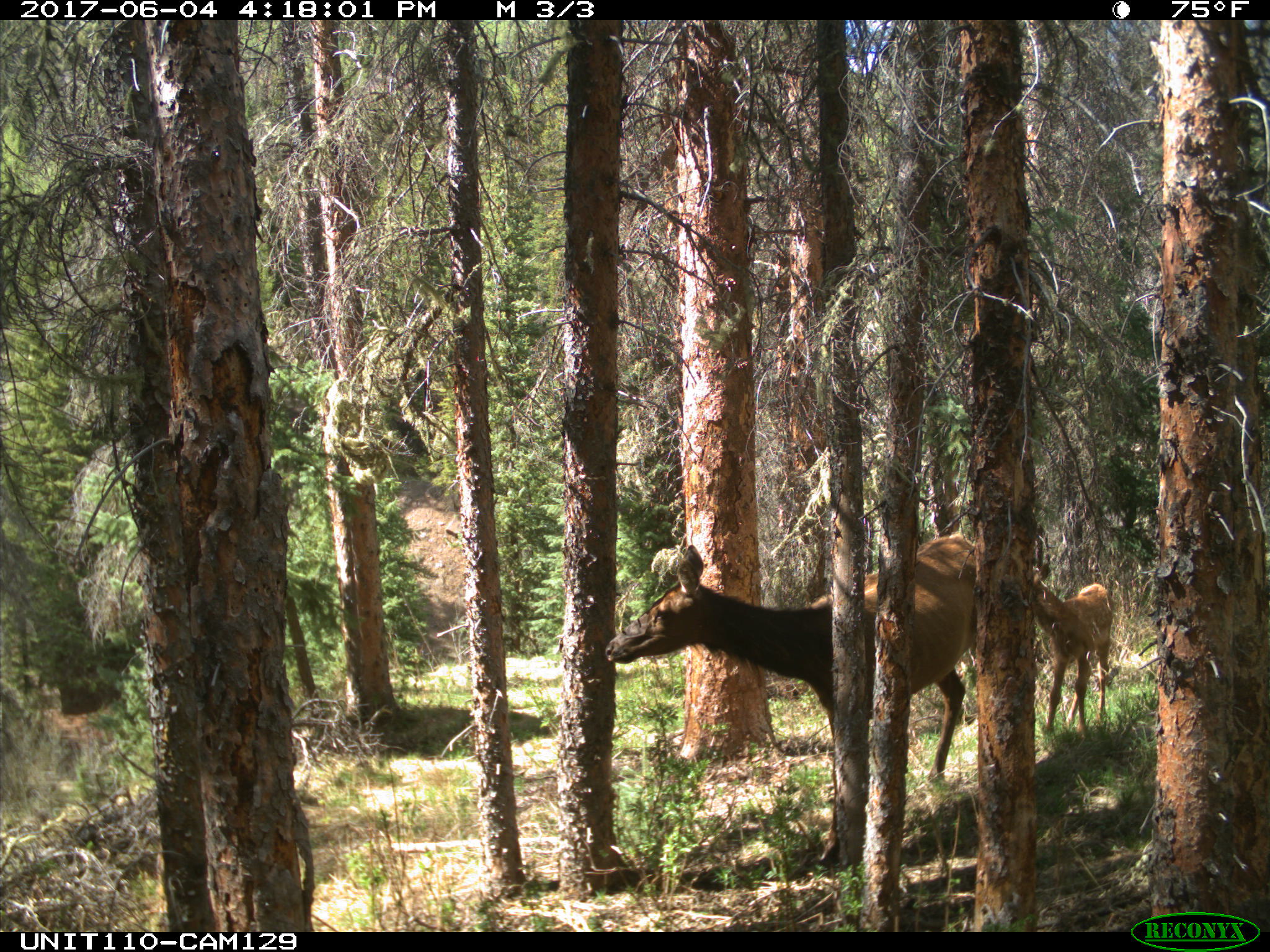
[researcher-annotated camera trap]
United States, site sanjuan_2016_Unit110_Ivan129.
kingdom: Animalia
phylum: Chordata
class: Mammalia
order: Artiodactyla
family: Cervidae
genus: Cervus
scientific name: Cervus elaphus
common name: red deer